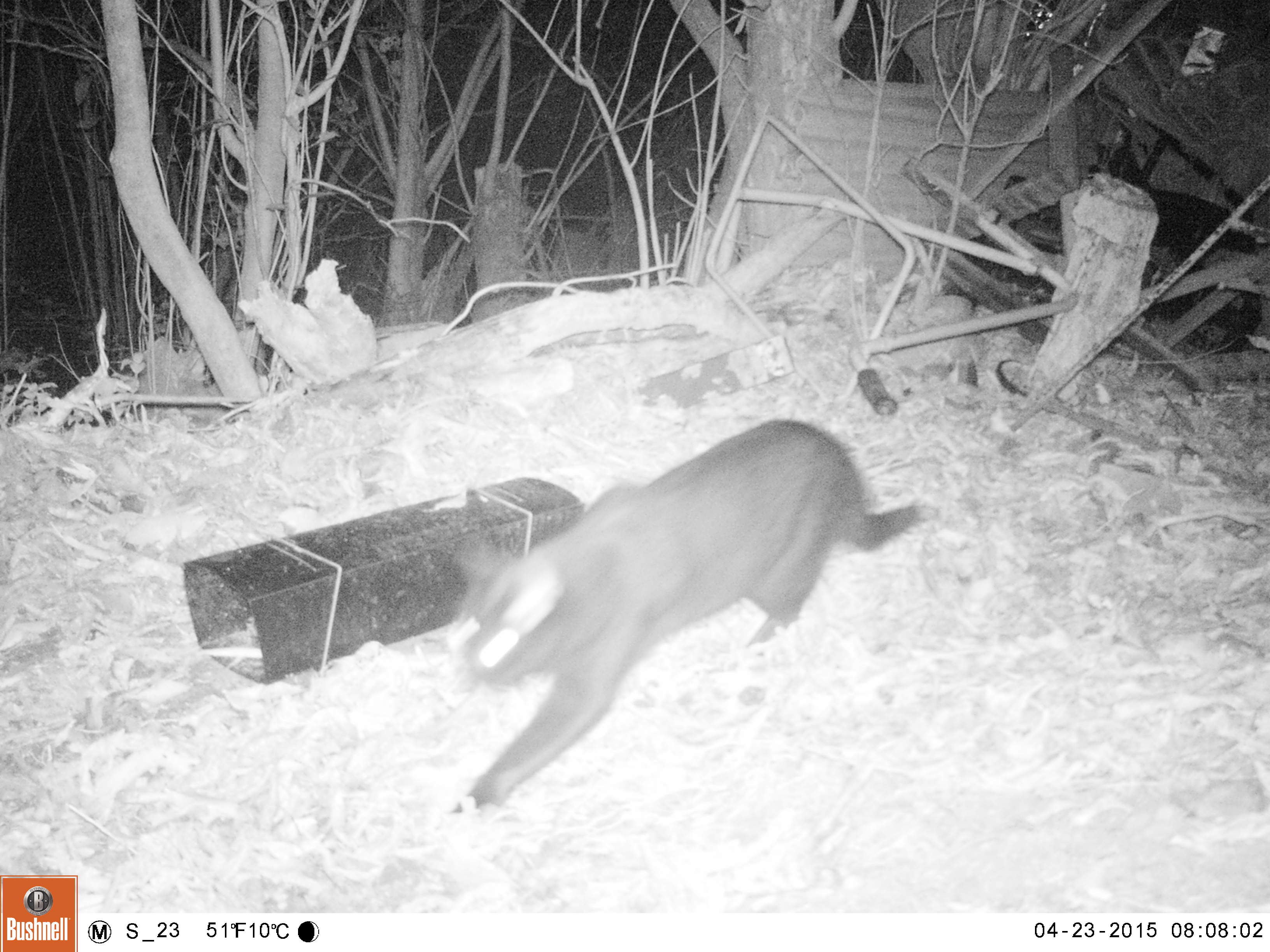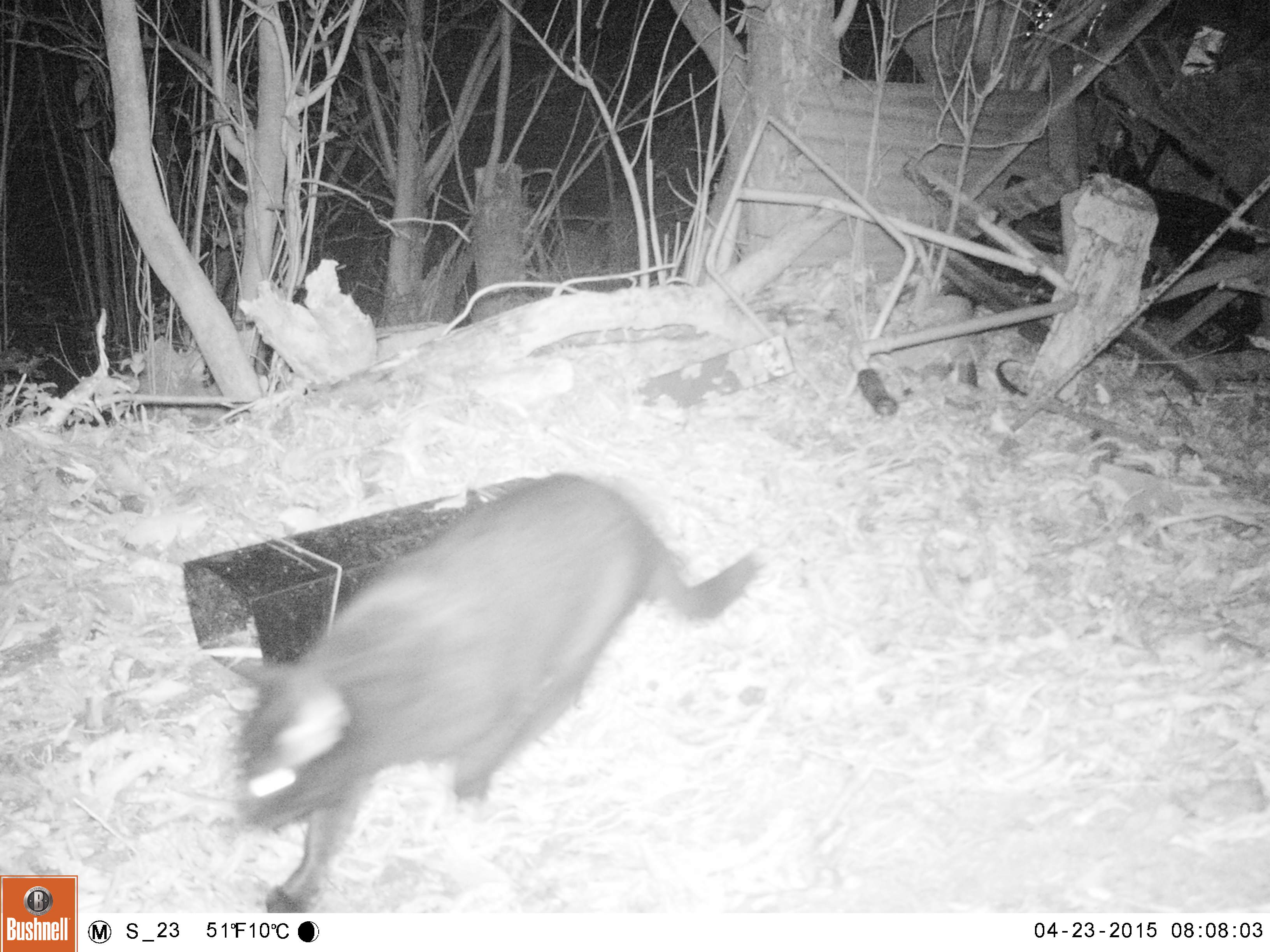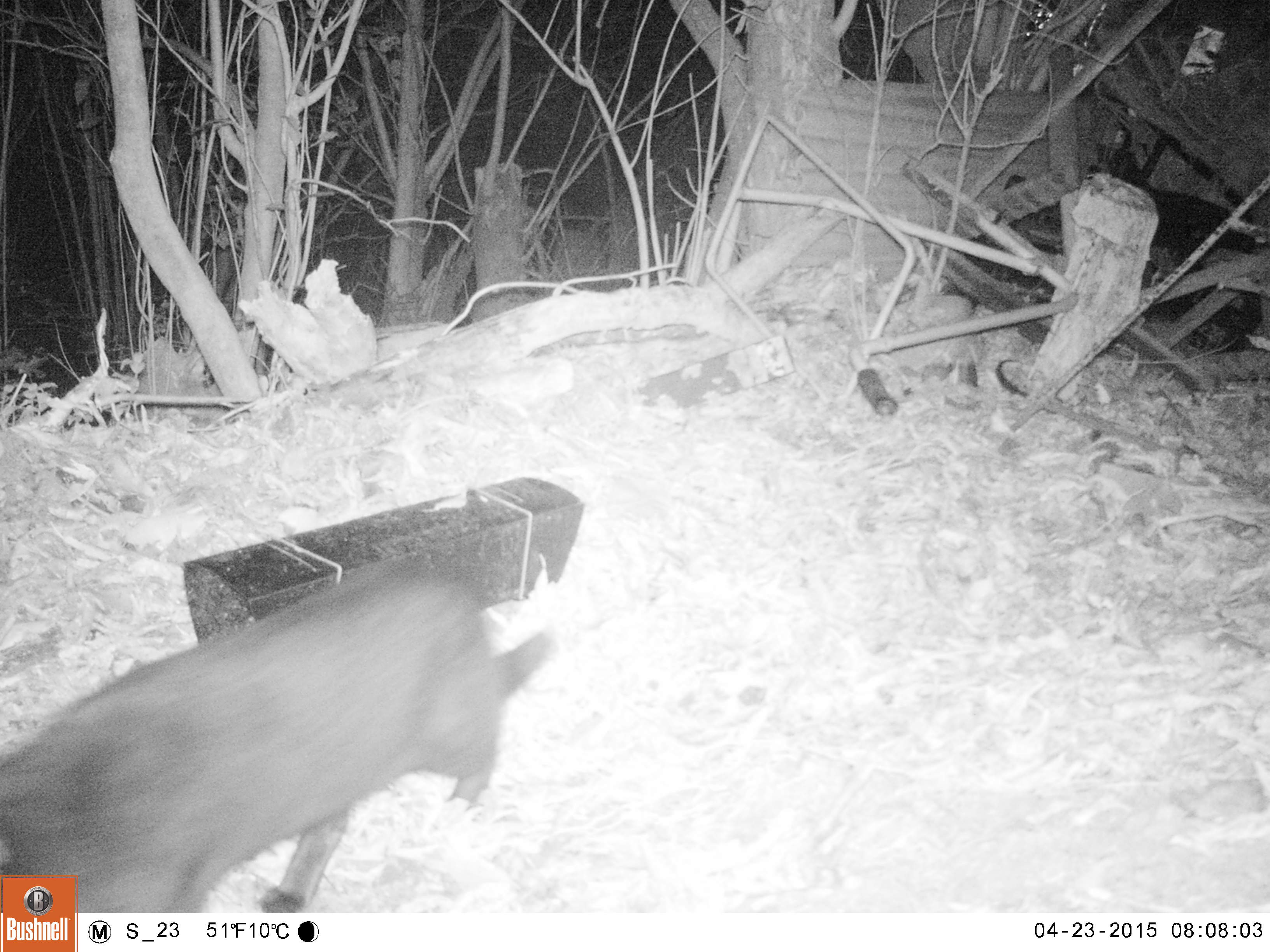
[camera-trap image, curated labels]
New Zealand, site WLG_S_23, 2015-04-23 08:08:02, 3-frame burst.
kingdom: Animalia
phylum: Chordata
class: Mammalia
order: Carnivora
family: Felidae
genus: Felis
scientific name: Felis catus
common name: domestic cat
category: cat